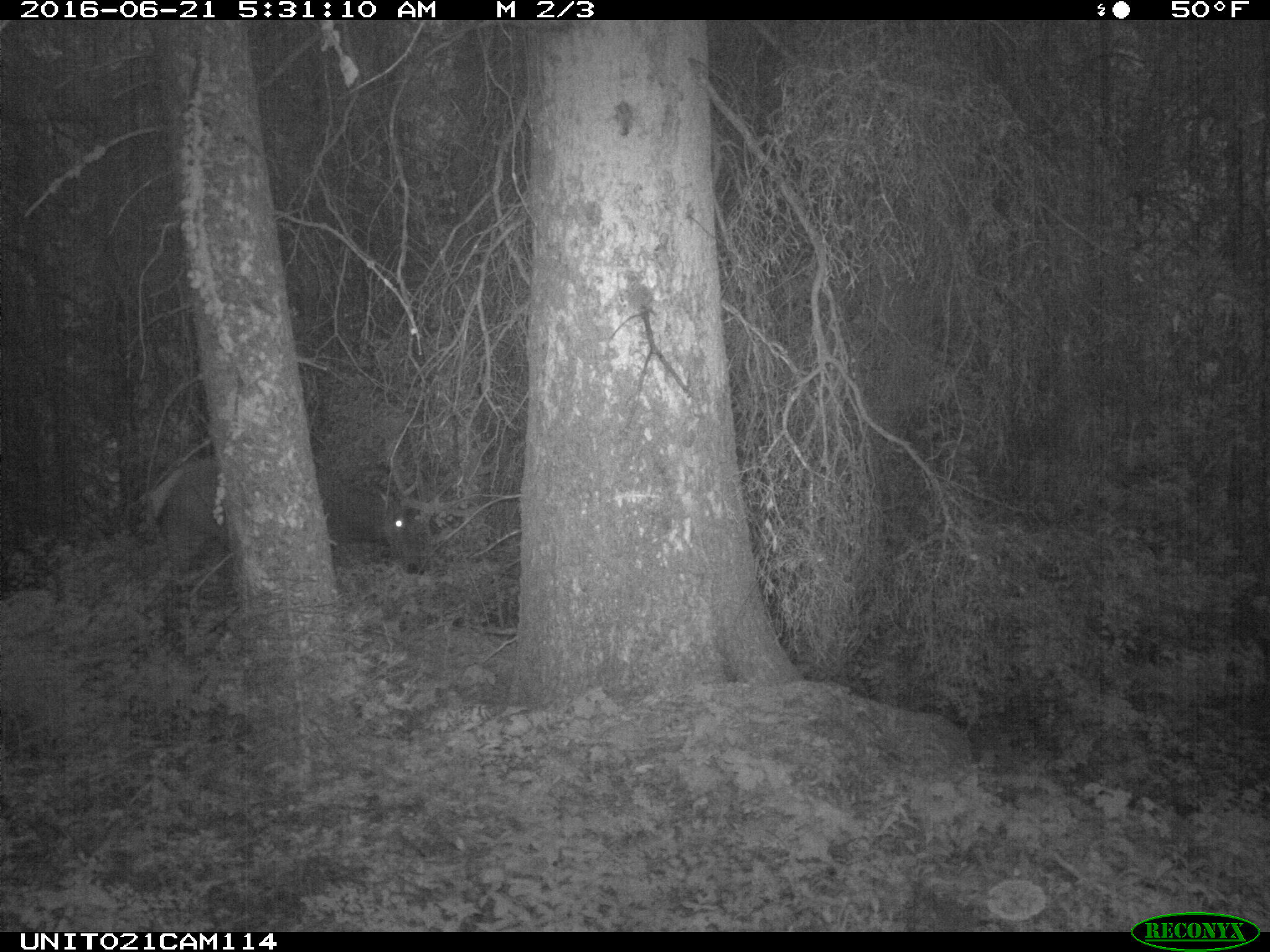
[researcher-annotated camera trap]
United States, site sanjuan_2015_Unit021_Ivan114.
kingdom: Animalia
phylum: Chordata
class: Mammalia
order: Artiodactyla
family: Cervidae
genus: Cervus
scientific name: Cervus elaphus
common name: red deer